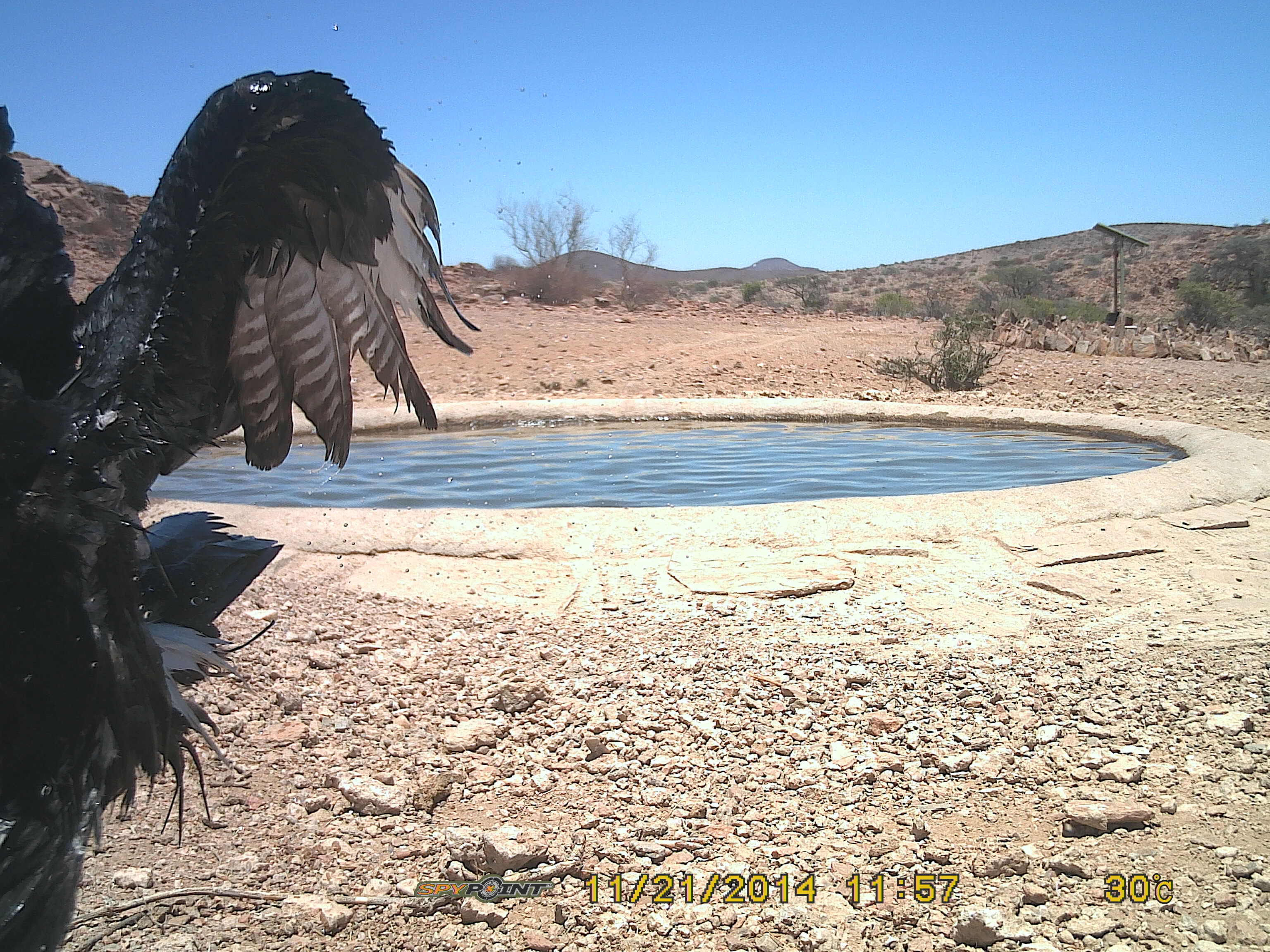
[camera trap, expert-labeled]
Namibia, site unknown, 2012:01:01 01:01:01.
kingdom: Animalia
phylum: Chordata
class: Aves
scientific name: Aves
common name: raptor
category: cn-raptors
Cn-raptors (raptor) (Aves).